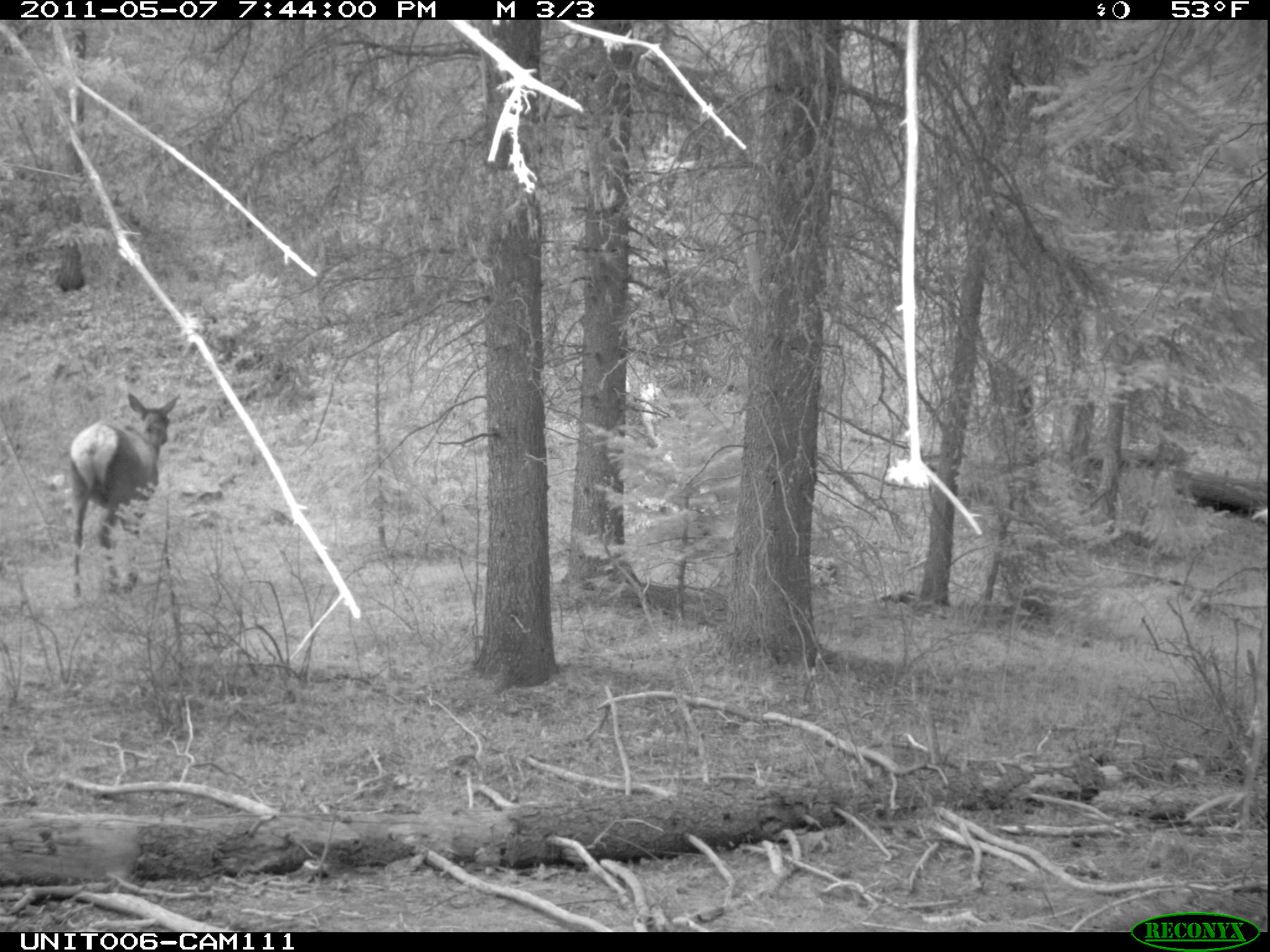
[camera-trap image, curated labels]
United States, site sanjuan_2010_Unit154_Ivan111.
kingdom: Animalia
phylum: Chordata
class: Mammalia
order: Artiodactyla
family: Cervidae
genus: Cervus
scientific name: Cervus elaphus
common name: red deer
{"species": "Cervus elaphus (red deer)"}